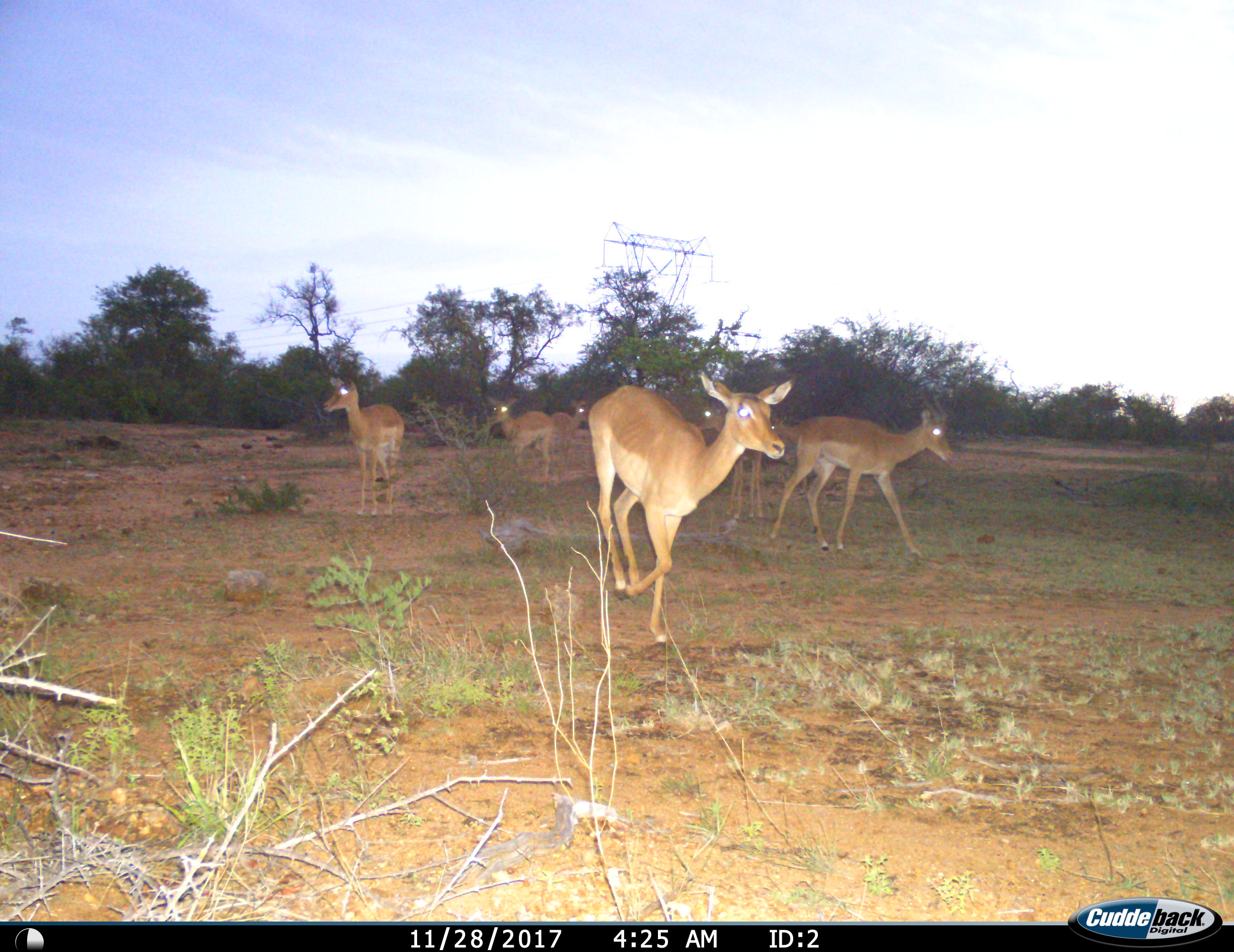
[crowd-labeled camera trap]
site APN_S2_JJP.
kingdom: Animalia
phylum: Chordata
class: Mammalia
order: Artiodactyla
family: Bovidae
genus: Aepyceros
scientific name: Aepyceros melampus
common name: impala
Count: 6.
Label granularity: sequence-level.